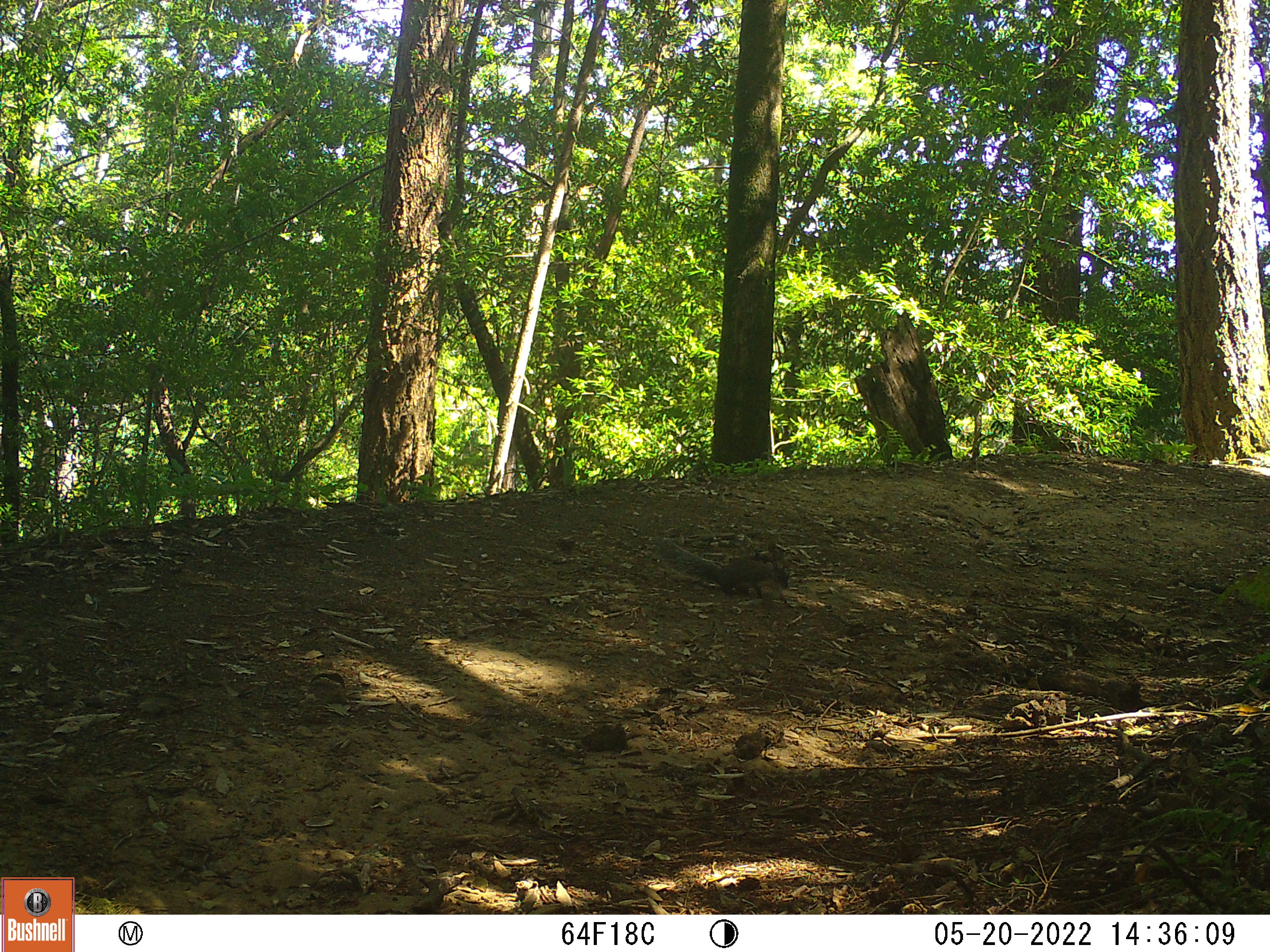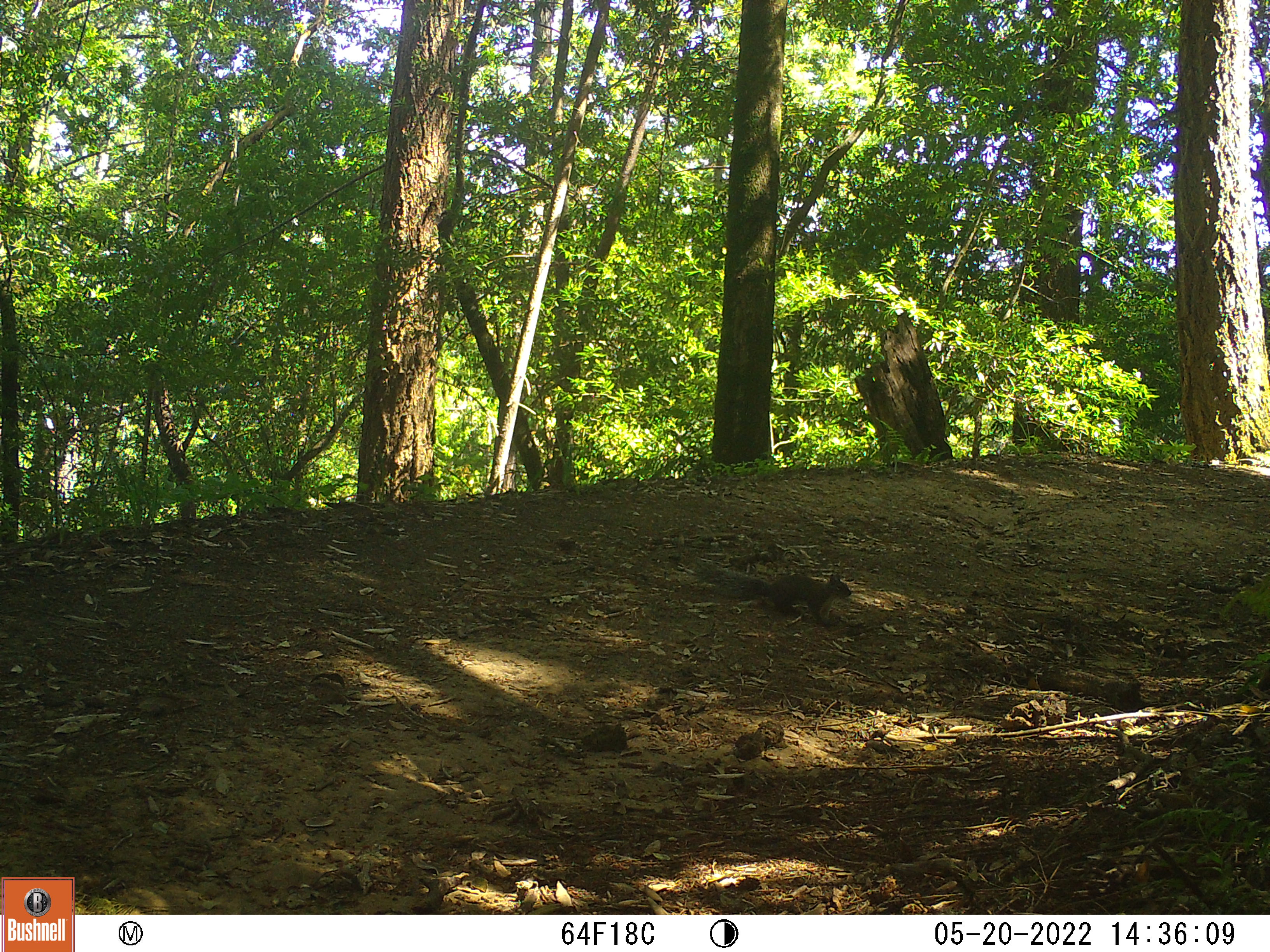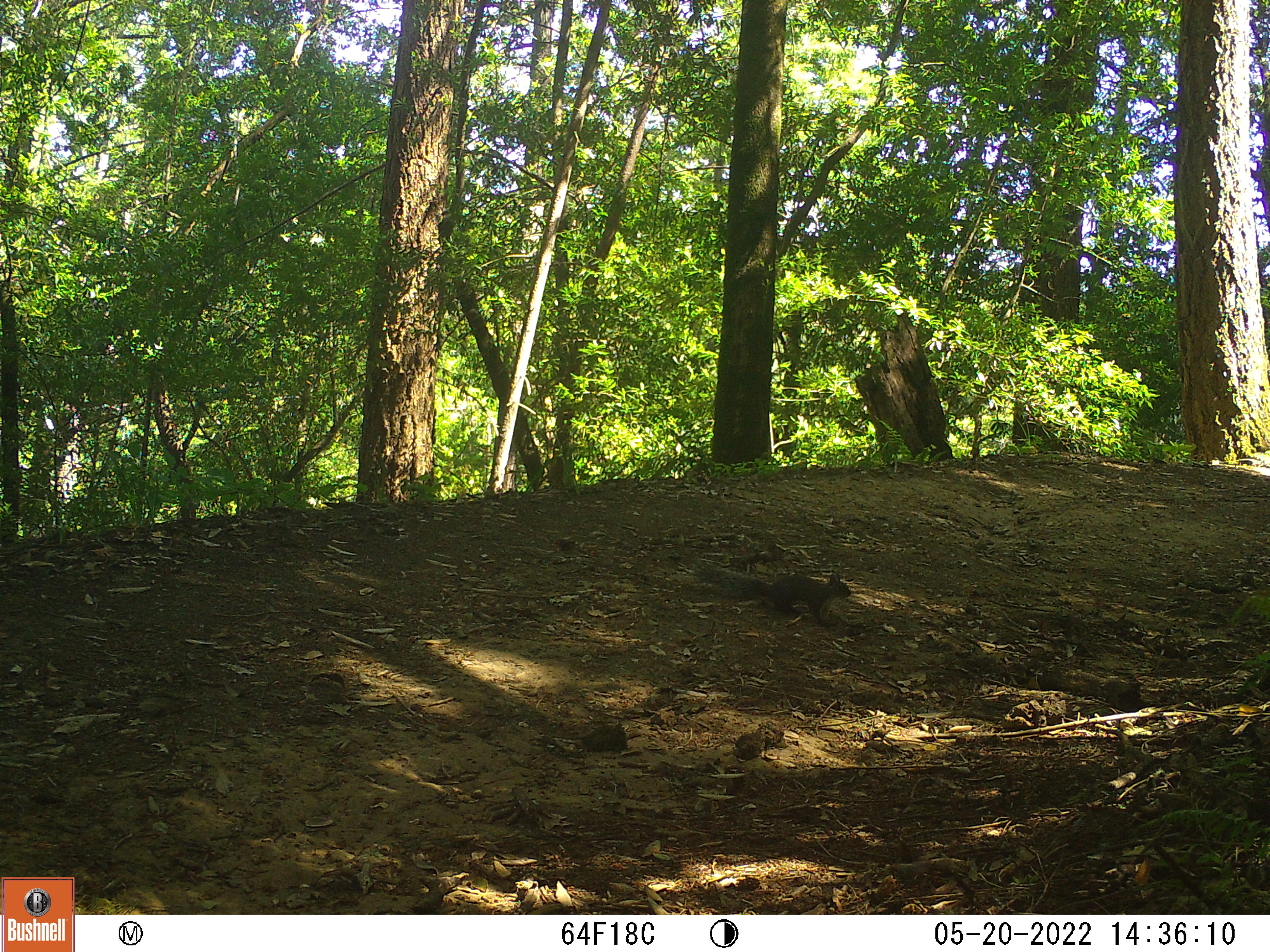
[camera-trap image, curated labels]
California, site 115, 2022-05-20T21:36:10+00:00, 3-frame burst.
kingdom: Animalia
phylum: Chordata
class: Mammalia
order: Rodentia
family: Sciuridae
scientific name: Sciuridae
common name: squirrel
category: unknown squirrel